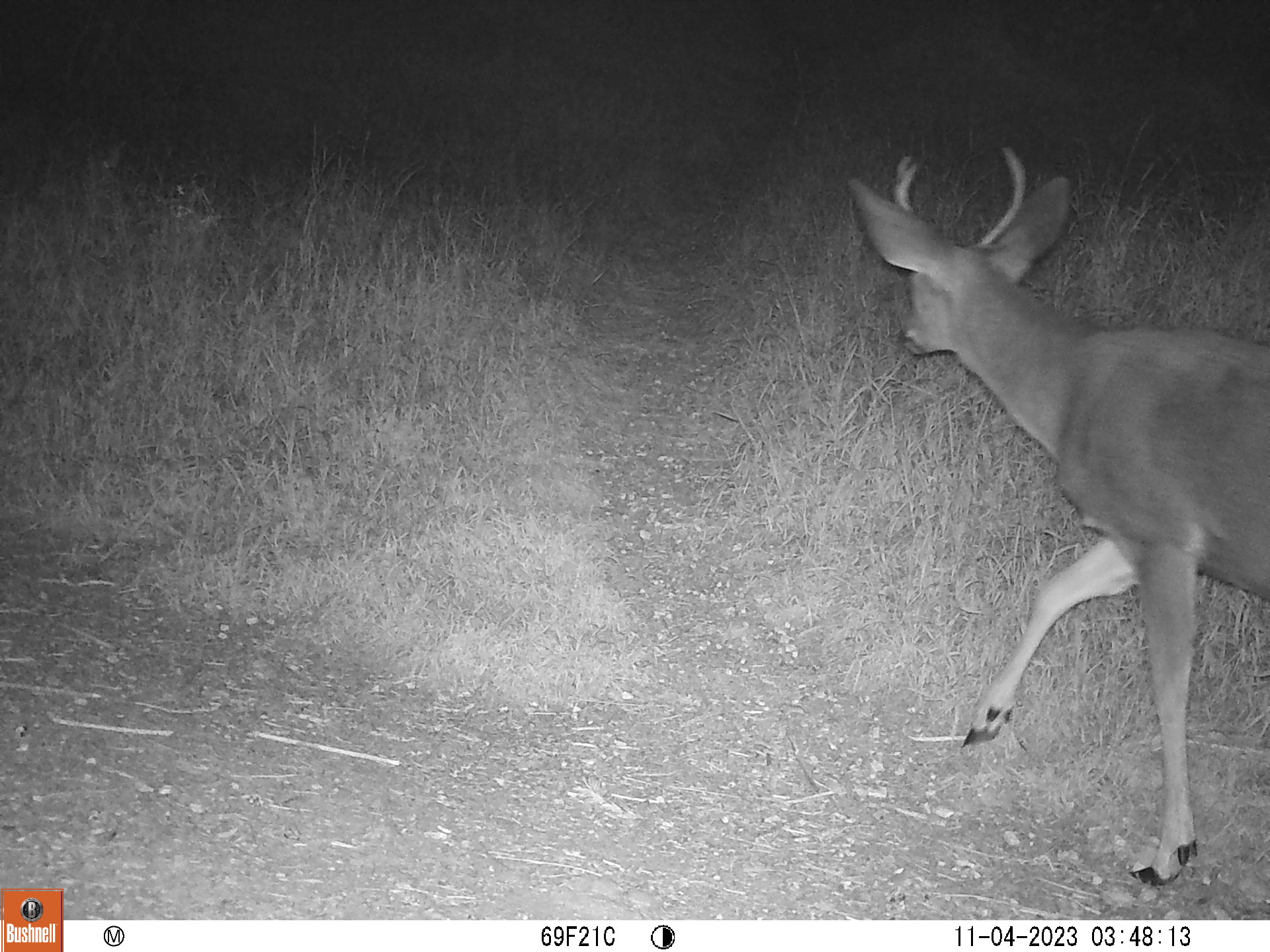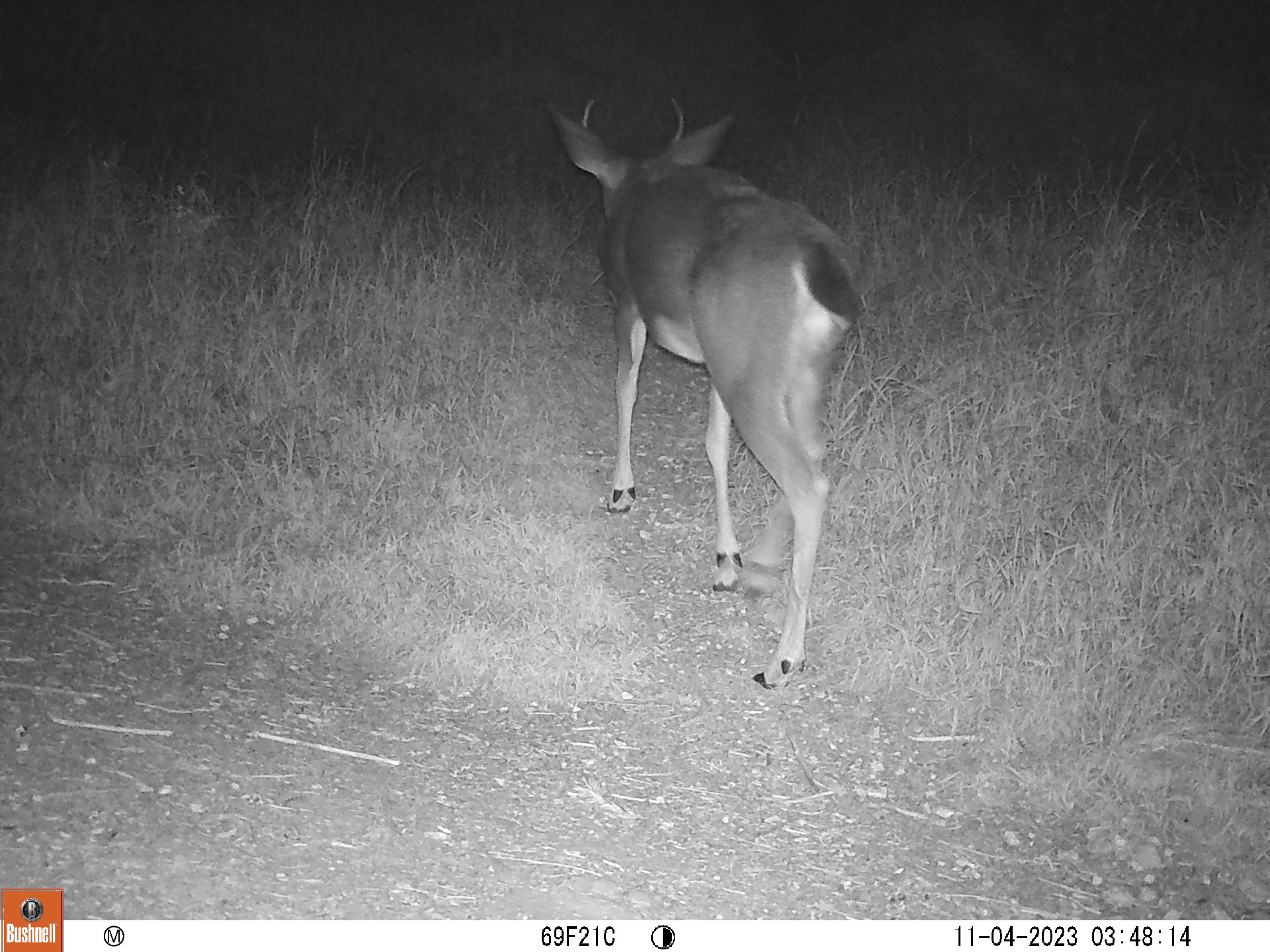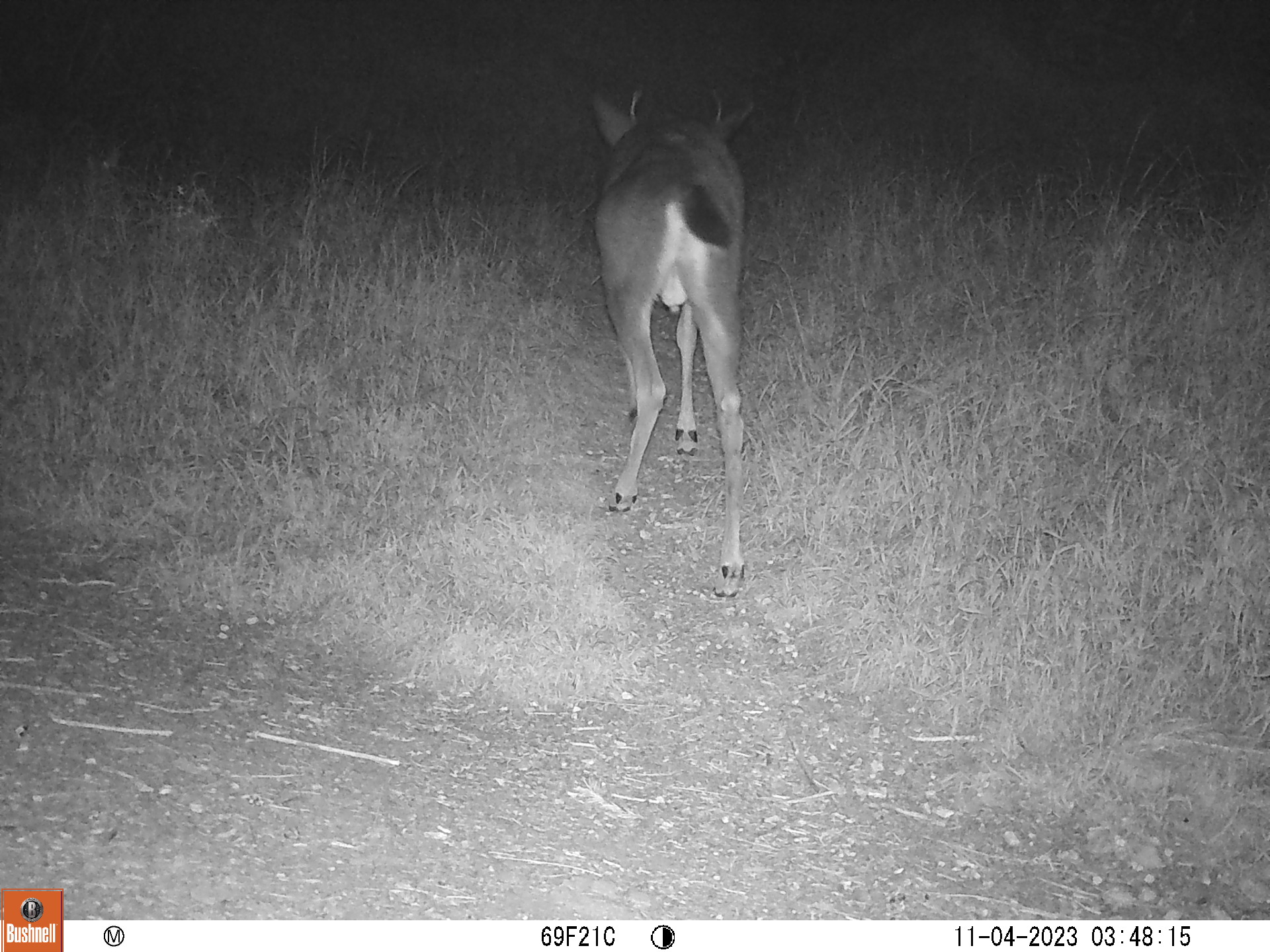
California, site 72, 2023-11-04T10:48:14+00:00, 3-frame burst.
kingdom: Animalia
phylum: Chordata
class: Mammalia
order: Artiodactyla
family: Cervidae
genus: Odocoileus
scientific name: Odocoileus hemionus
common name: mule deer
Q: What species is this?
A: Mule deer (Odocoileus hemionus).